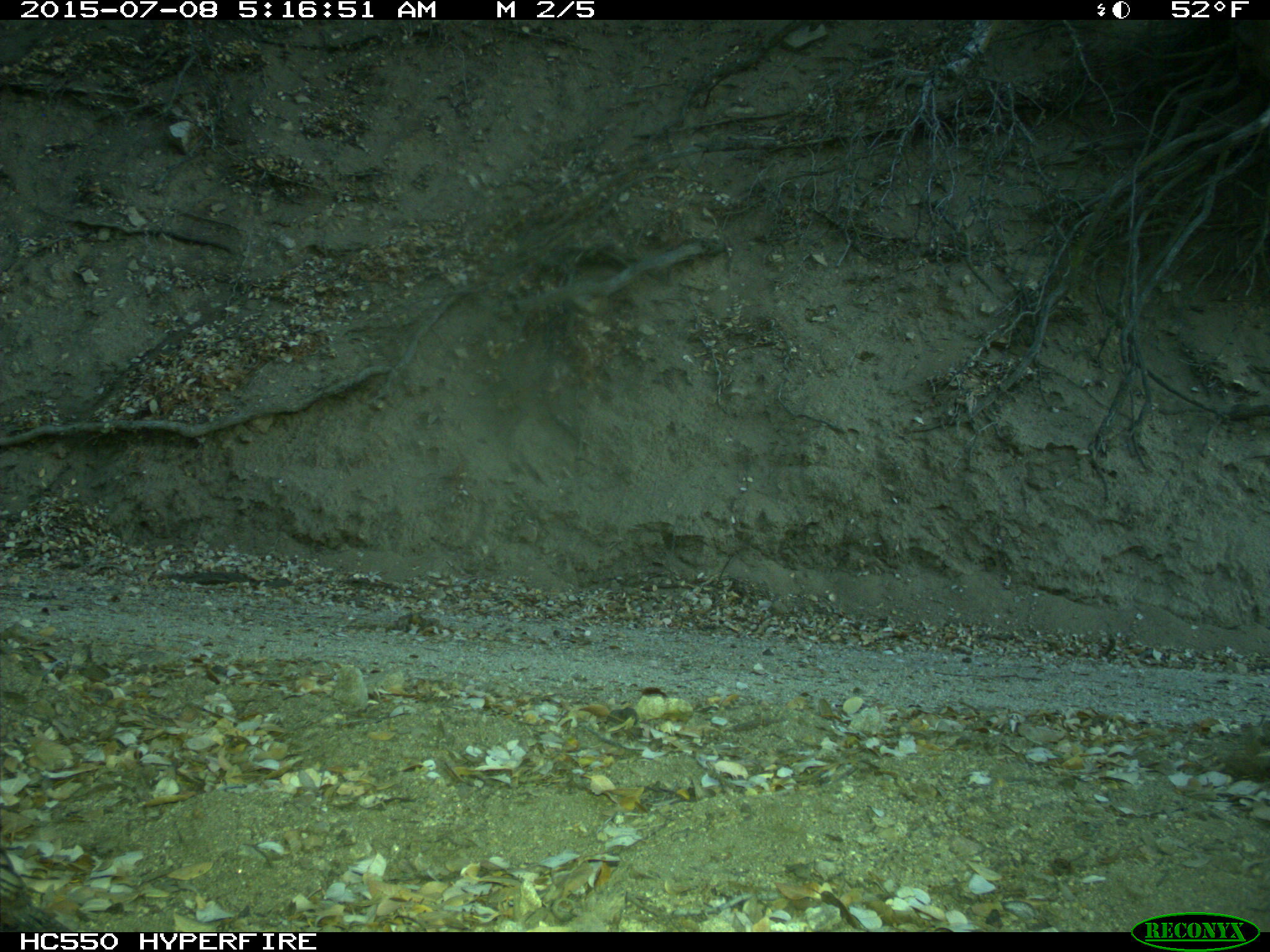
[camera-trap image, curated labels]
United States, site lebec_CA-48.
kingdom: Animalia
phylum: Chordata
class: Aves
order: Galliformes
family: Odontophoridae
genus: Callipepla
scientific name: Callipepla californica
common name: california quail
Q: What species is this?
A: Callipepla californica (california quail).